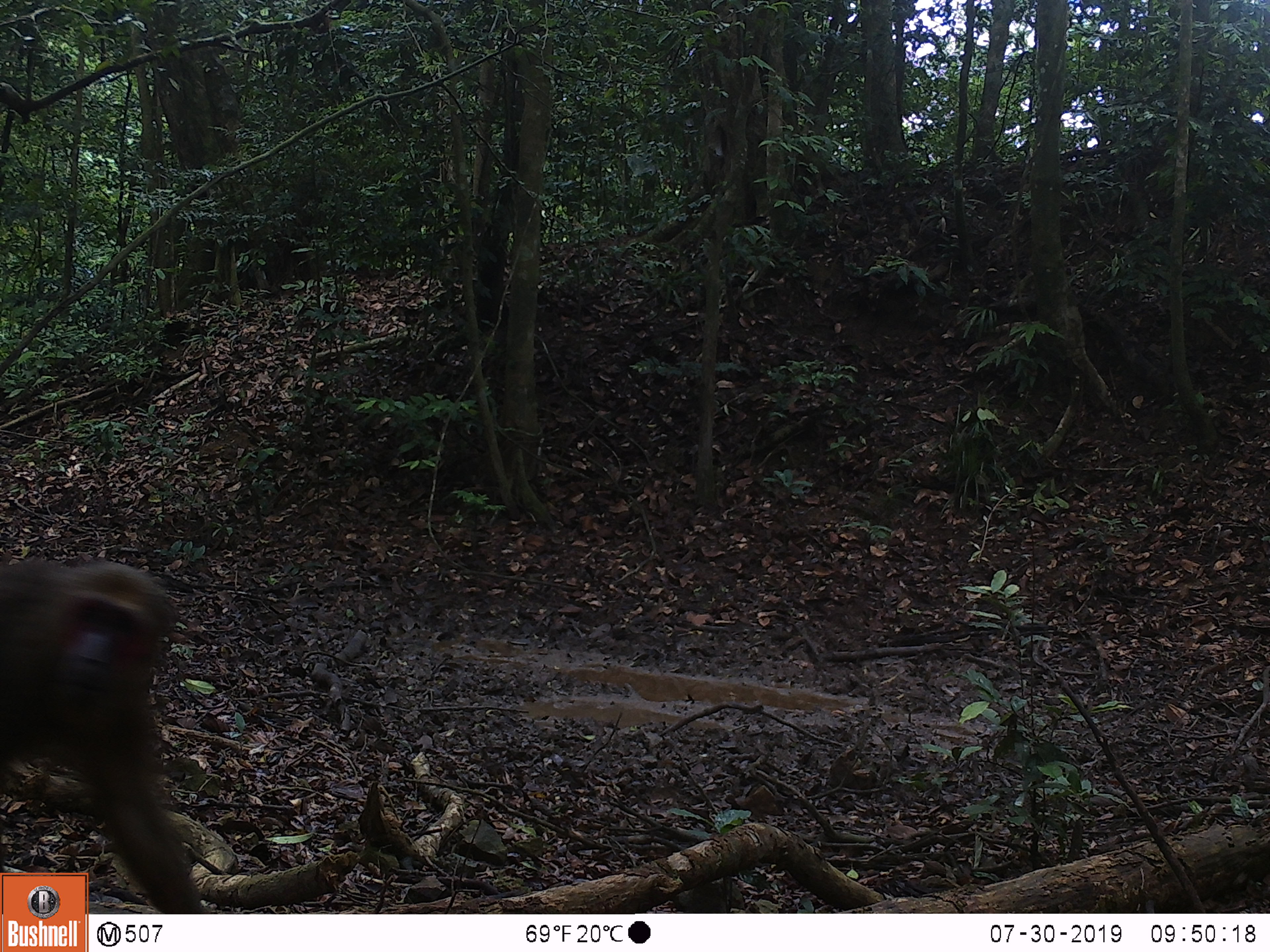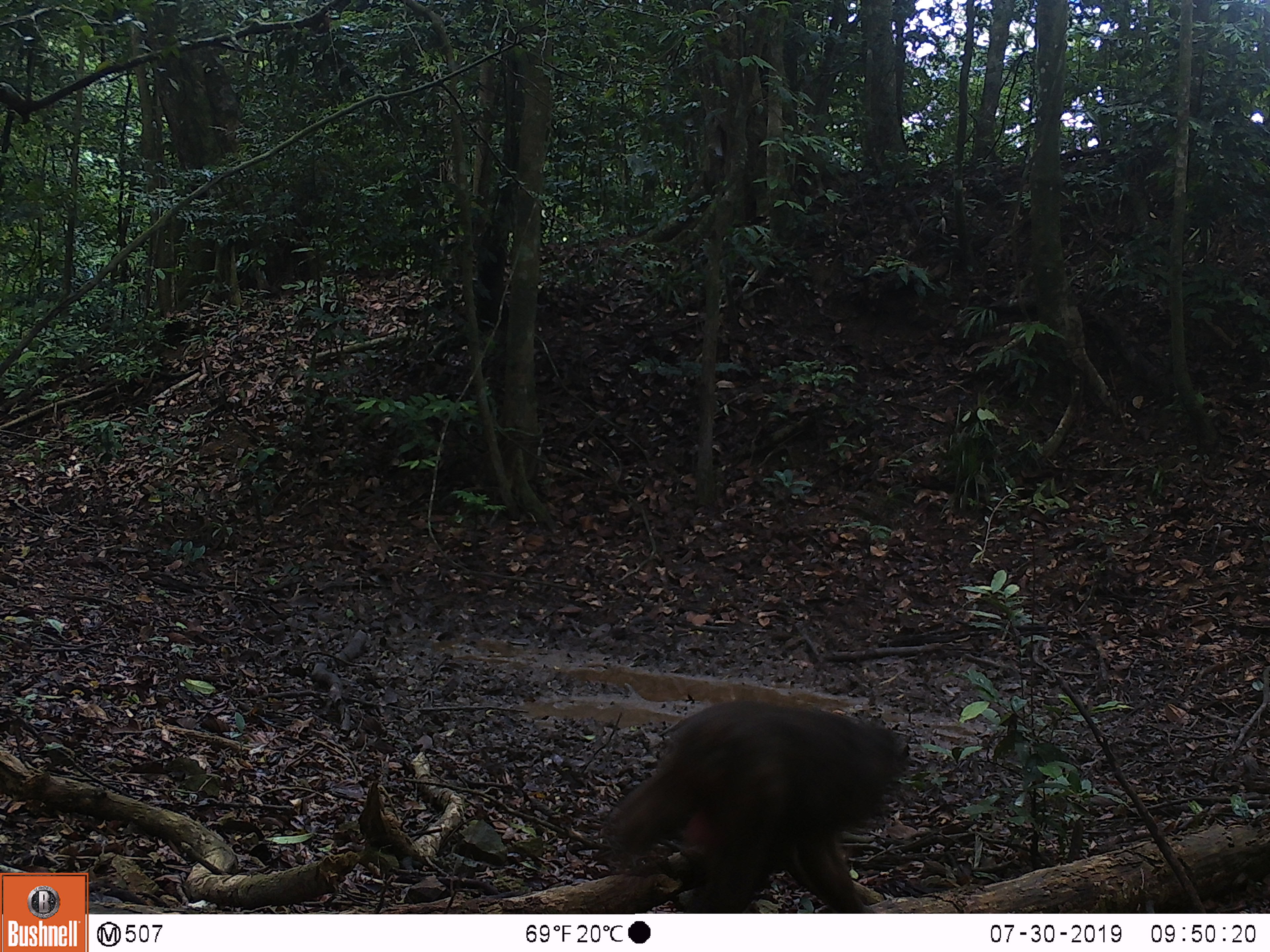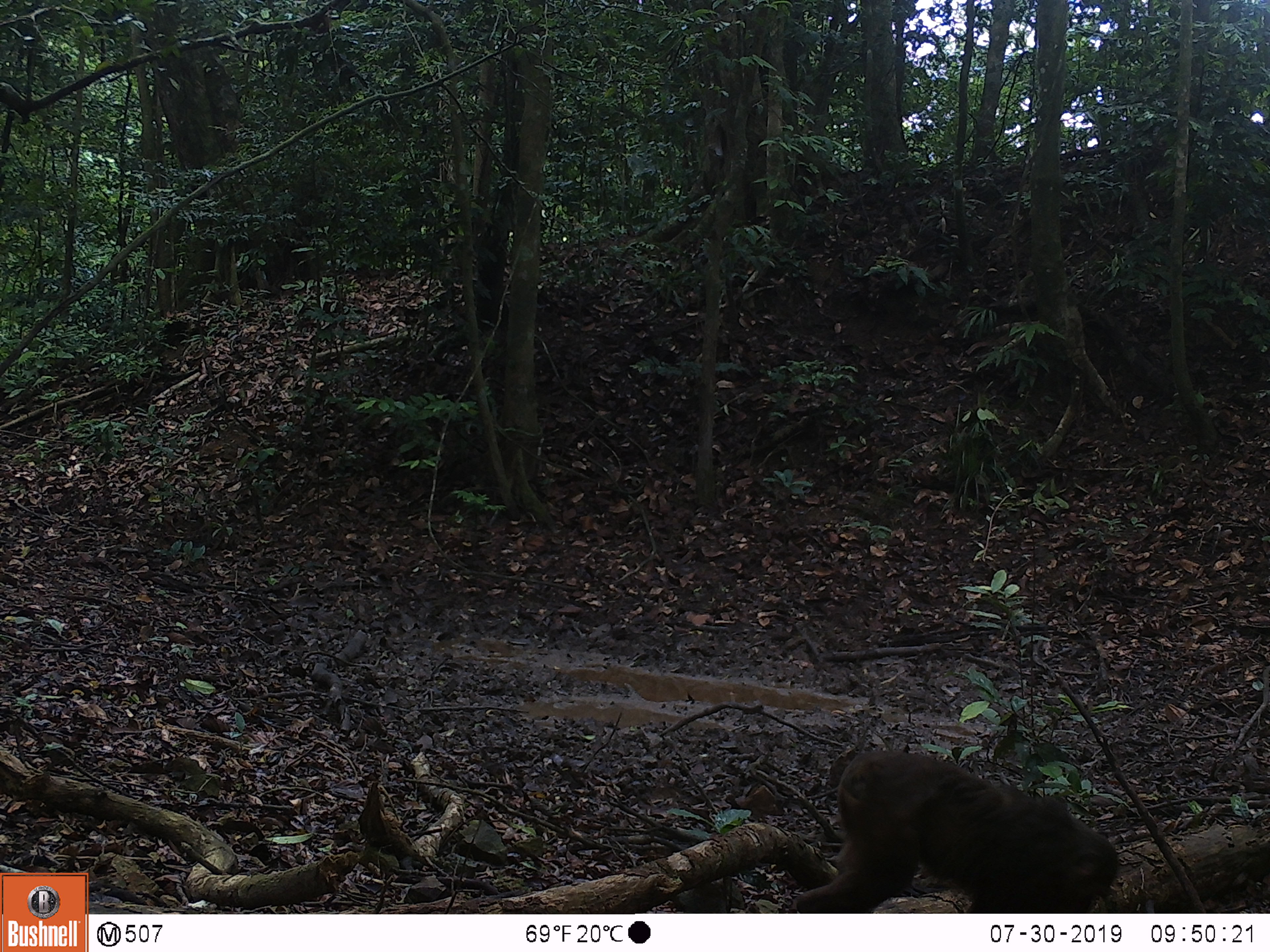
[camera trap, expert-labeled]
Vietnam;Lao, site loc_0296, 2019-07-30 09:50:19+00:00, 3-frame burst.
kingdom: Animalia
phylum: Chordata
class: Mammalia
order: Primates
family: Cercopithecidae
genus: Macaca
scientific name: Macaca arctoides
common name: stump-tailed macaque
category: stump tailed macaque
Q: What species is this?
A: Stump tailed macaque (stump-tailed macaque) (Macaca arctoides).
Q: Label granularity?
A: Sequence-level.